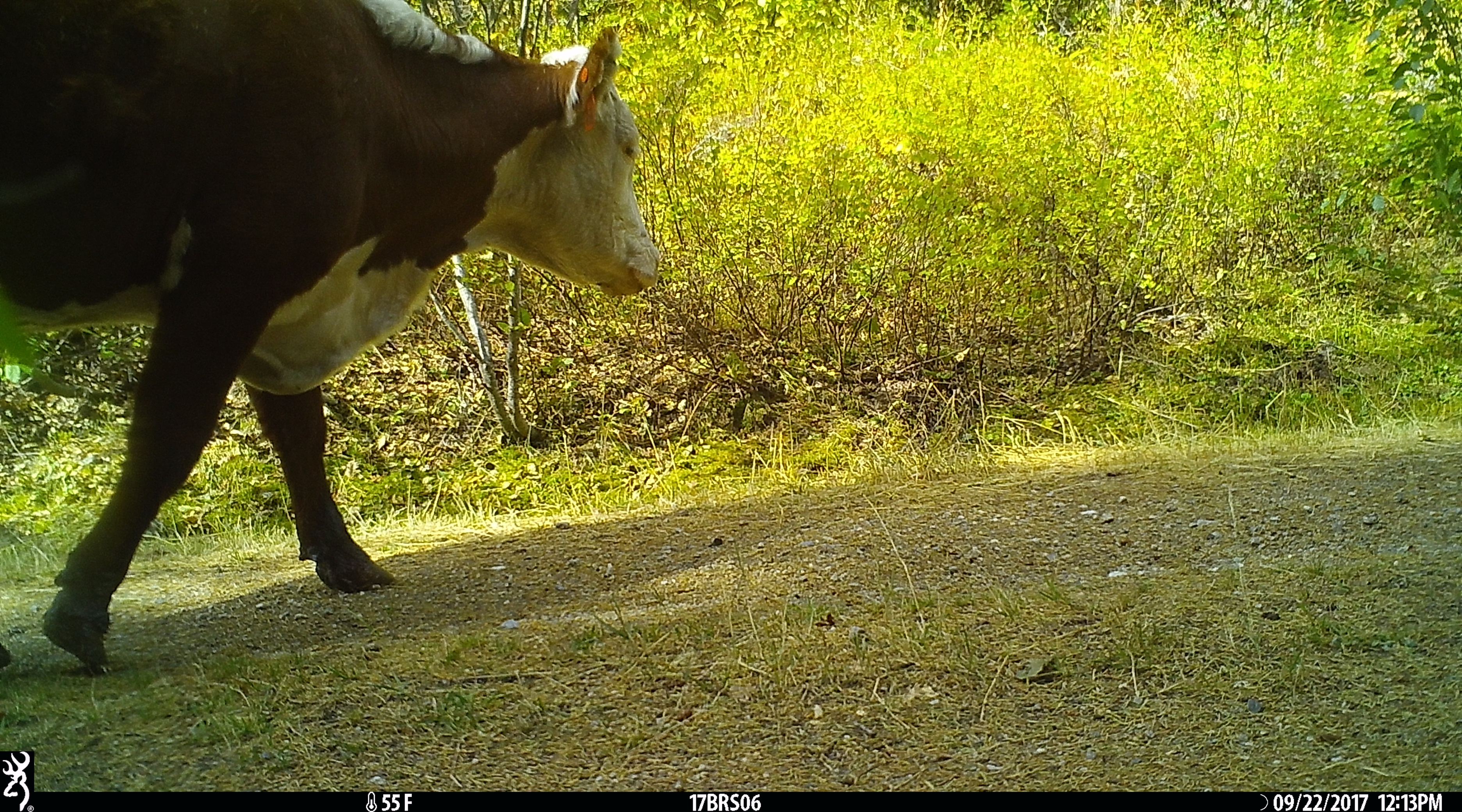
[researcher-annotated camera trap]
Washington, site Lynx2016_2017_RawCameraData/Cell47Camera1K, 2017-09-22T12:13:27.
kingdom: Animalia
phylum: Chordata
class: Mammalia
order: Artiodactyla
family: Bovidae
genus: Bos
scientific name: Bos taurus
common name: domestic cattle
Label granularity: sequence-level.